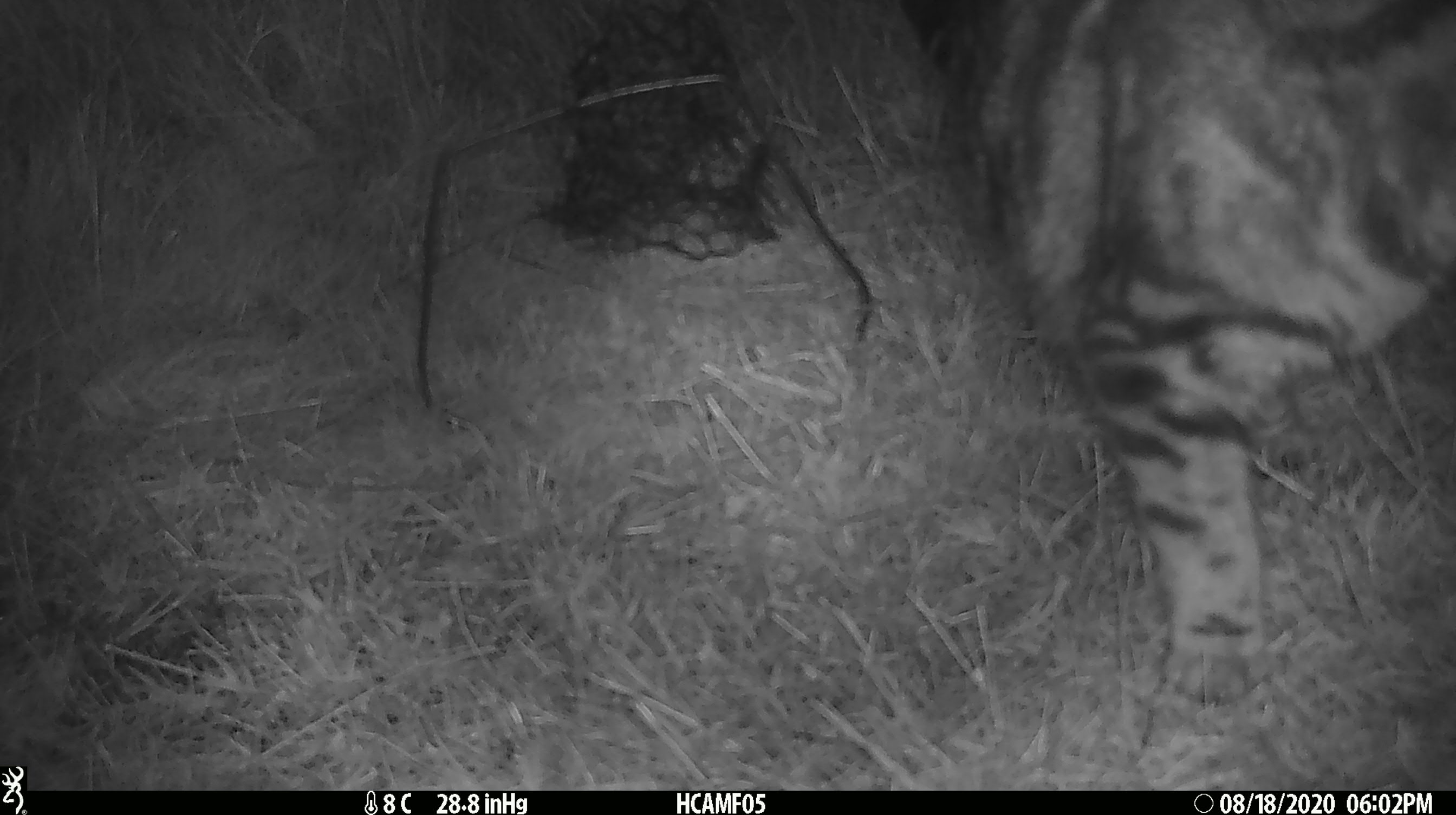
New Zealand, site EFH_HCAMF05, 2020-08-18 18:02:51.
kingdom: Animalia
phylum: Chordata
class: Mammalia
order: Carnivora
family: Felidae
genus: Felis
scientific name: Felis catus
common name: domestic cat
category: cat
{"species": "cat (domestic cat) (Felis catus)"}